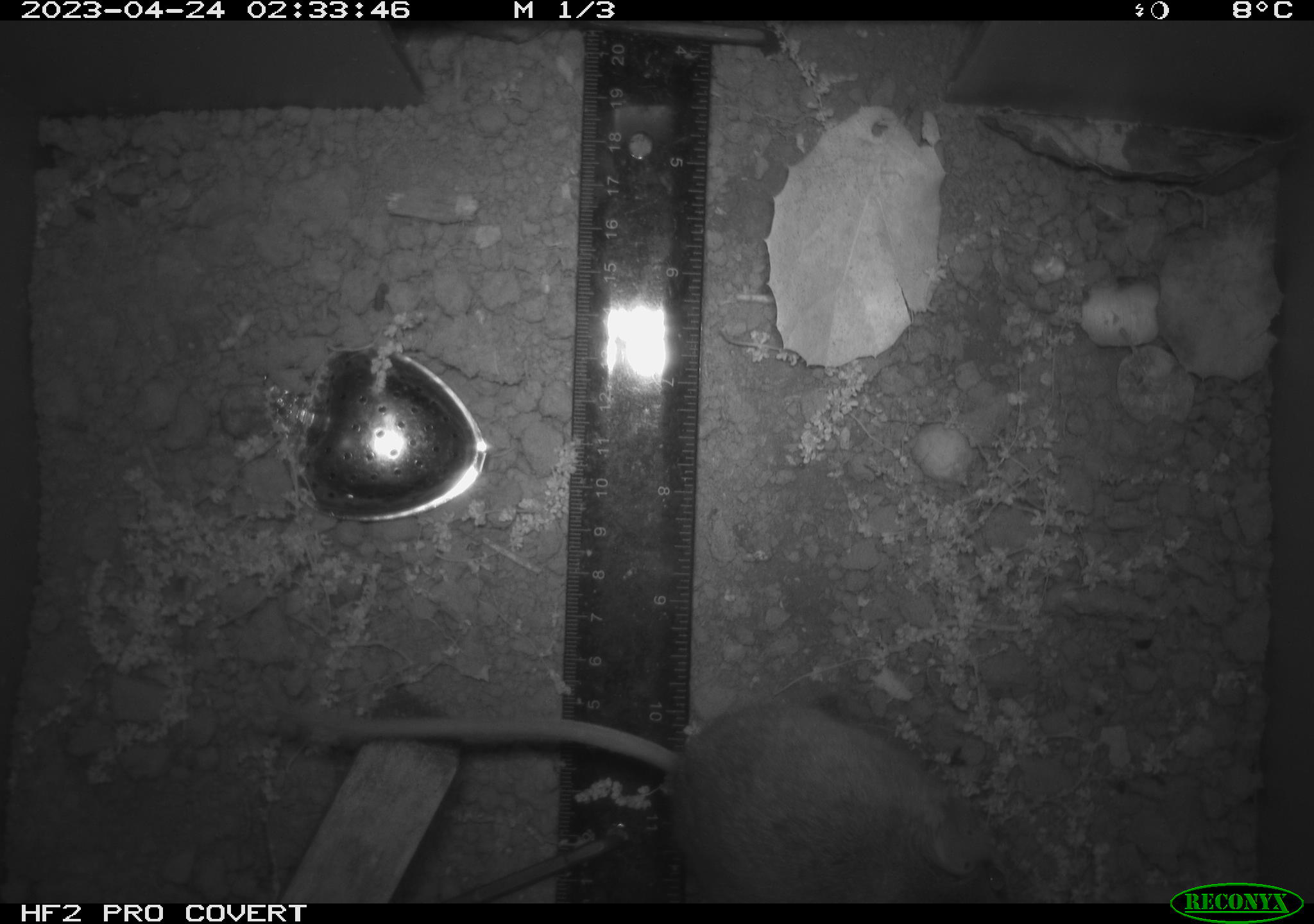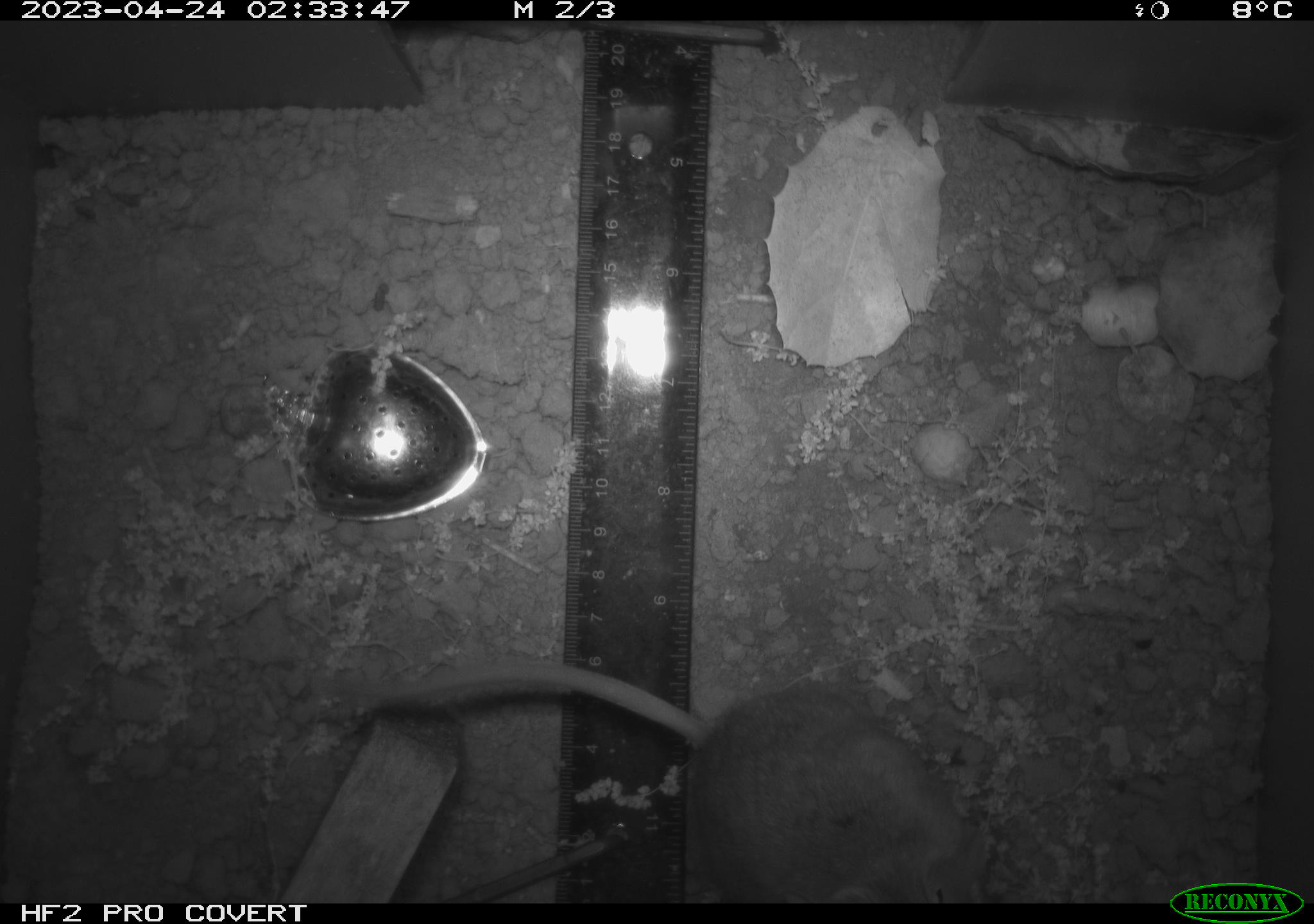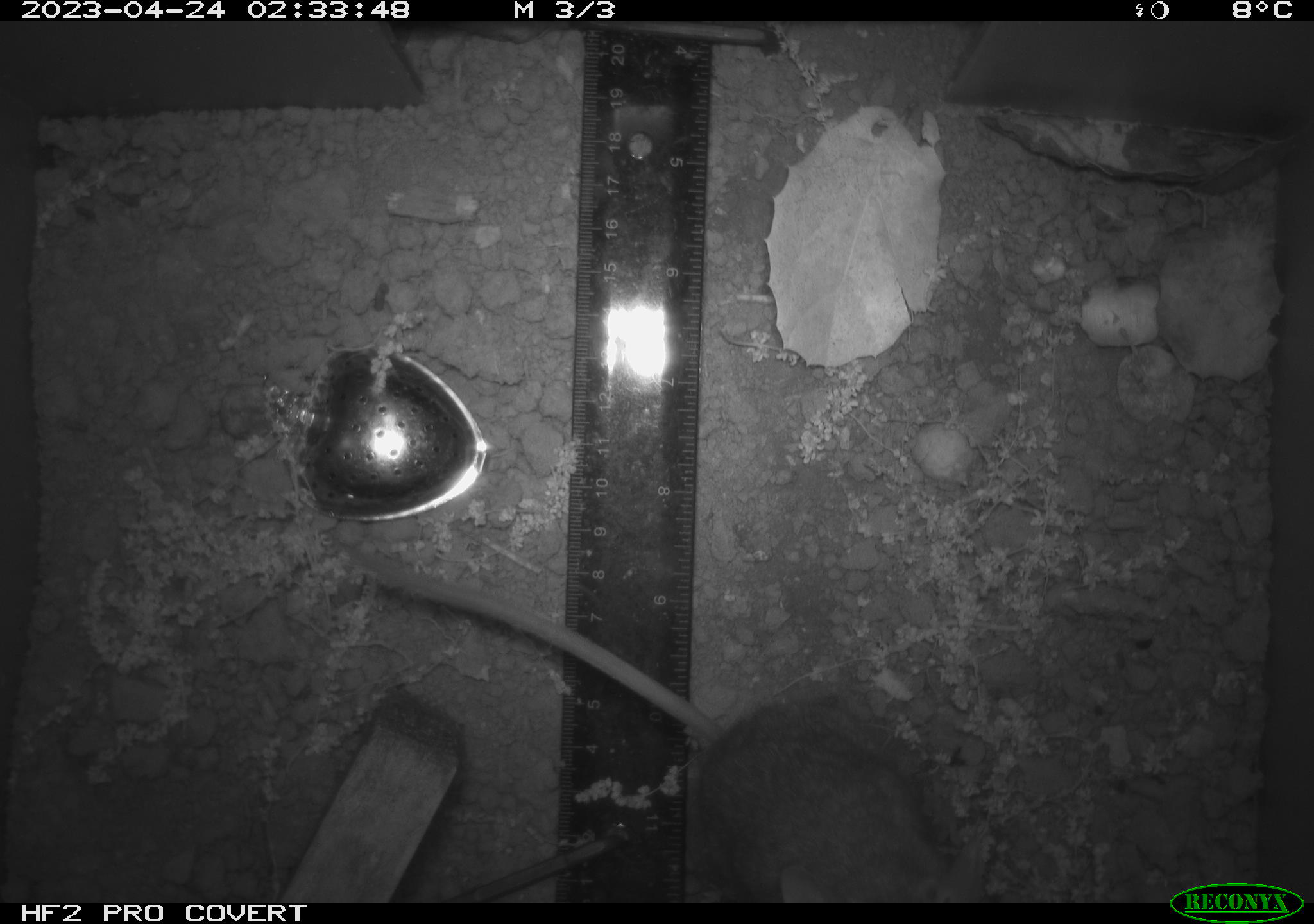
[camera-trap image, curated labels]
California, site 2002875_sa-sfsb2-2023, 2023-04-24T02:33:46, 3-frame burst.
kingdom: Animalia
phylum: Chordata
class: Mammalia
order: Rodentia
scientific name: Rodentia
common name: mouse species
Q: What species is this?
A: Mouse species (Rodentia).